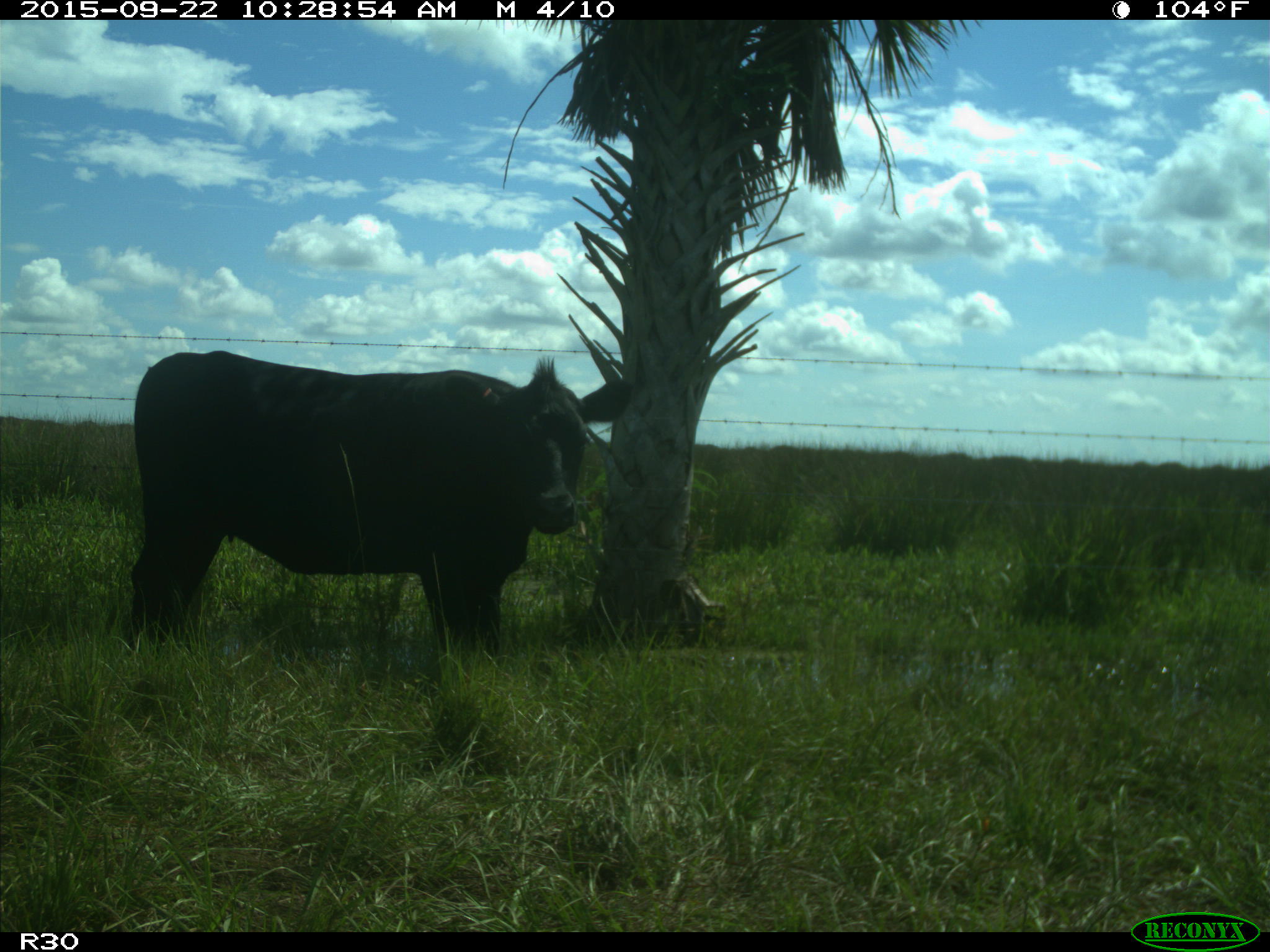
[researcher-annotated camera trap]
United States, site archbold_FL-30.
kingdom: Animalia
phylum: Chordata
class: Mammalia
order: Artiodactyla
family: Bovidae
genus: Bos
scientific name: Bos taurus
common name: domestic cow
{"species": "Bos taurus (domestic cow)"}